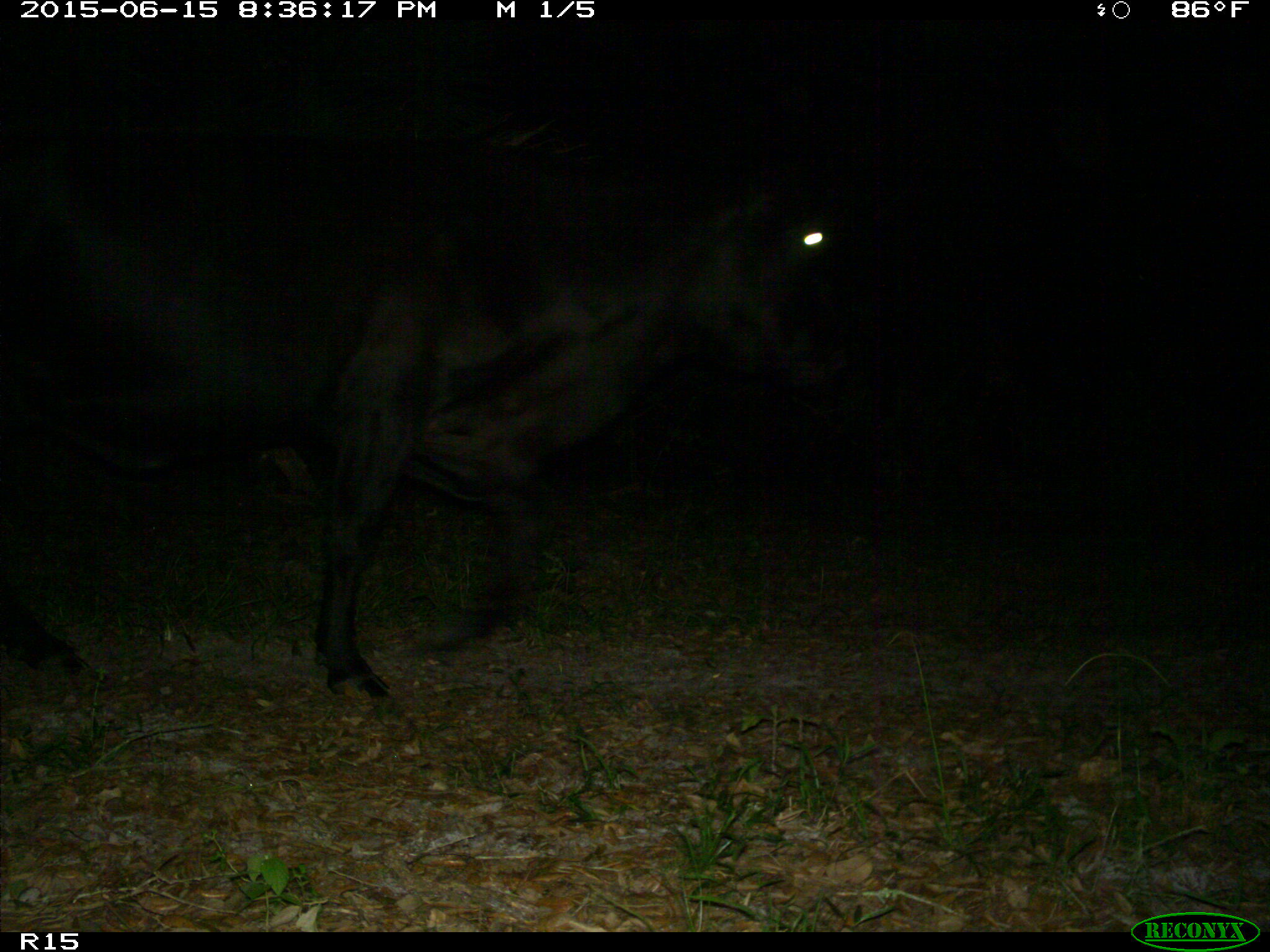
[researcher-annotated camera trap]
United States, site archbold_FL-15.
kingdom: Animalia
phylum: Chordata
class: Mammalia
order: Artiodactyla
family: Bovidae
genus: Bos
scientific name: Bos taurus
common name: domestic cow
Bos taurus (domestic cow).